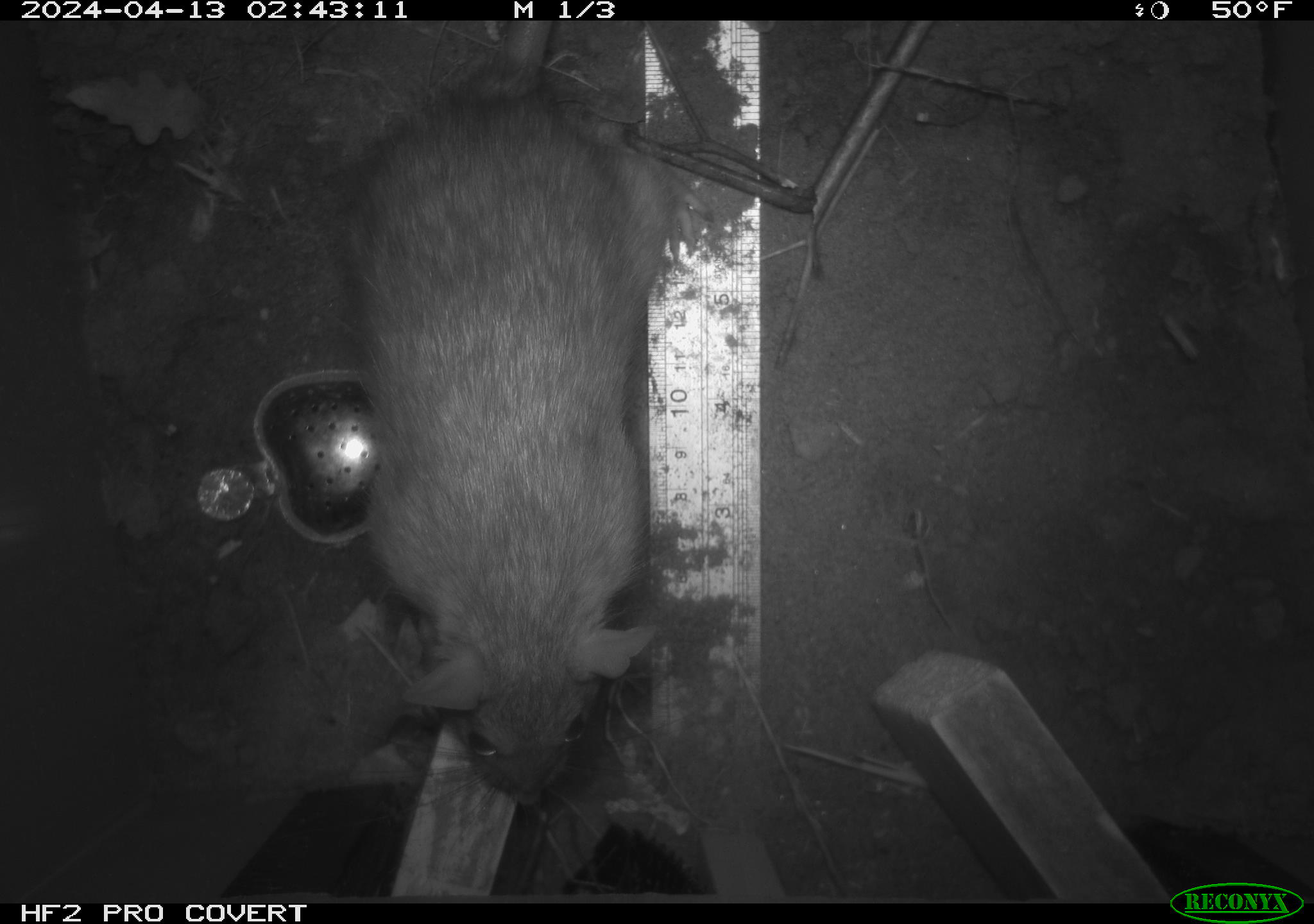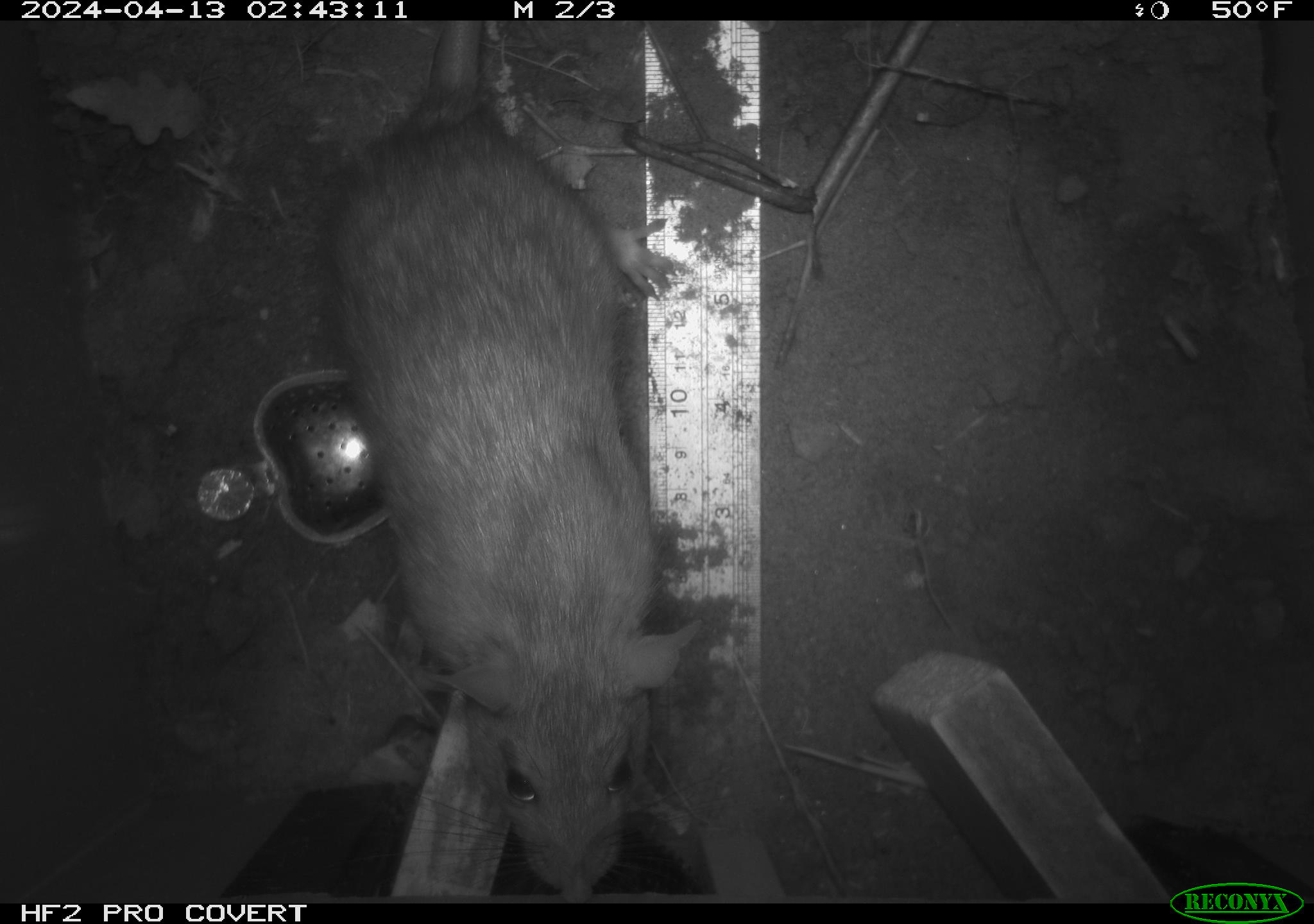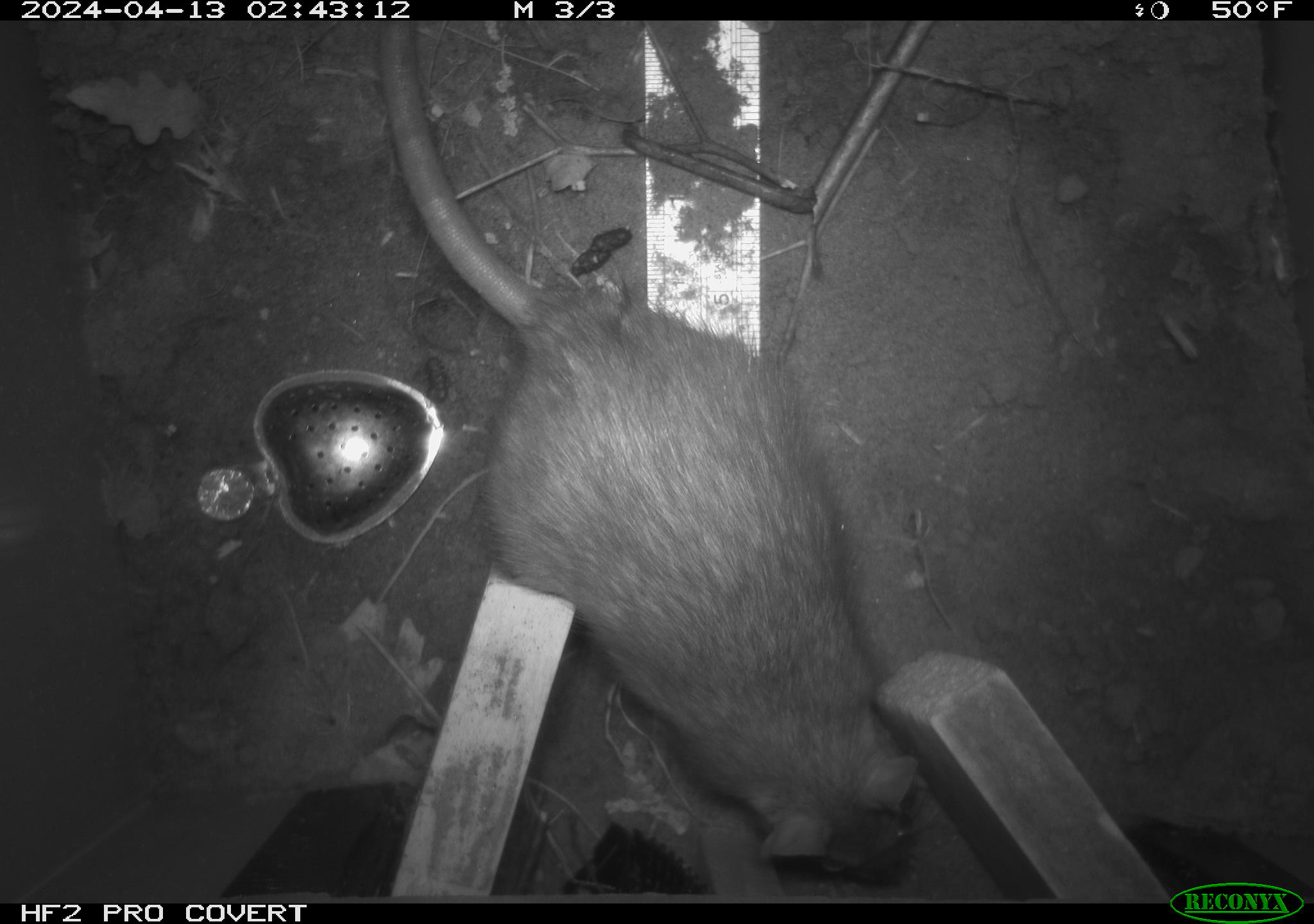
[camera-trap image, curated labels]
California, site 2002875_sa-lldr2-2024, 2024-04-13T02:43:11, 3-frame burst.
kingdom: Animalia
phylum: Chordata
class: Mammalia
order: Rodentia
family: Muridae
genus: Rattus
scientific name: Rattus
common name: rat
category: rattus species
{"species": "rattus species (rat) (Rattus)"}